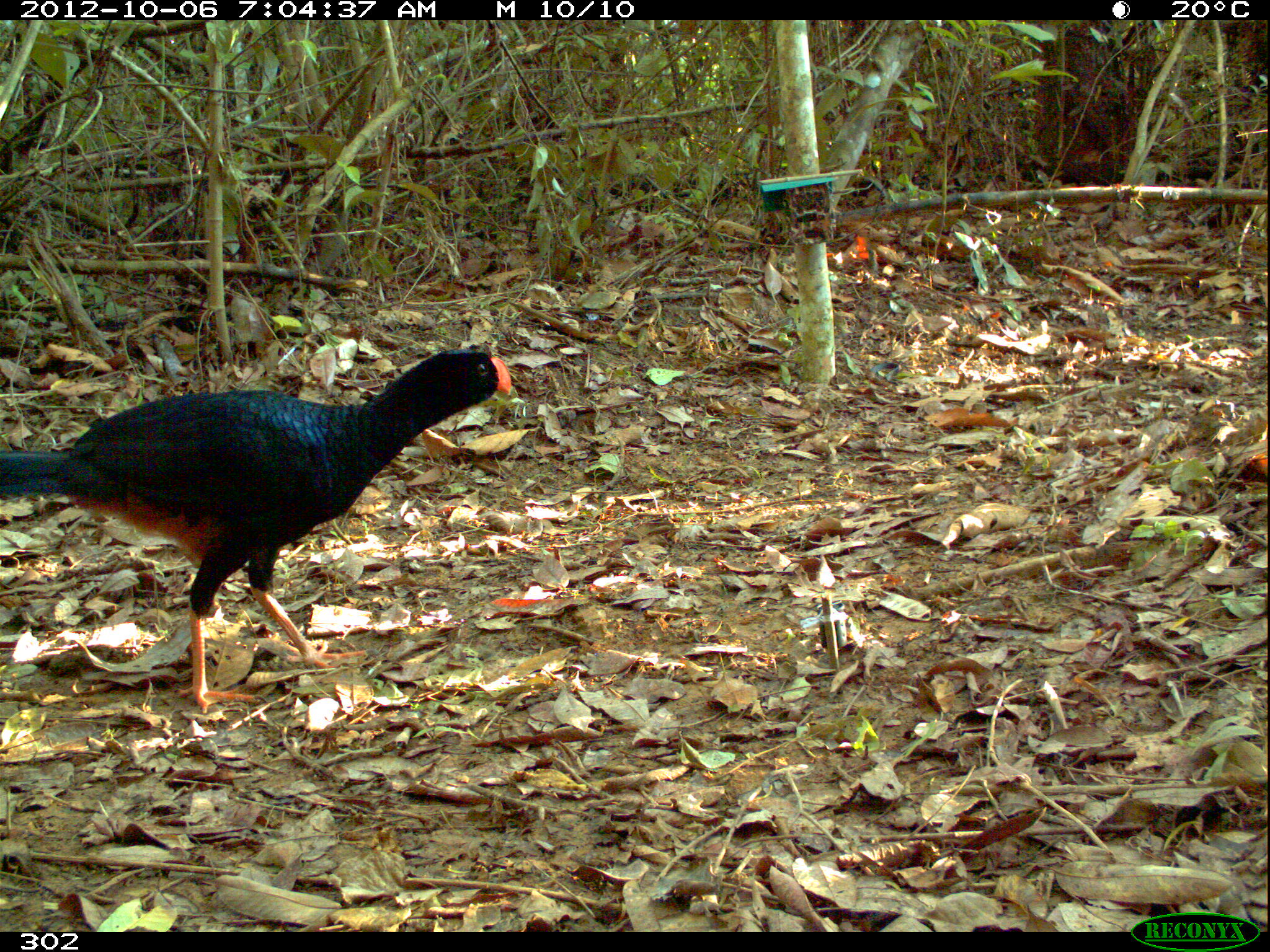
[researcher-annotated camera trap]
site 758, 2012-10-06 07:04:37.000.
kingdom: Animalia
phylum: Chordata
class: Aves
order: Galliformes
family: Cracidae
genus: Mitu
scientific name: Mitu tuberosum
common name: razor-billed curassow